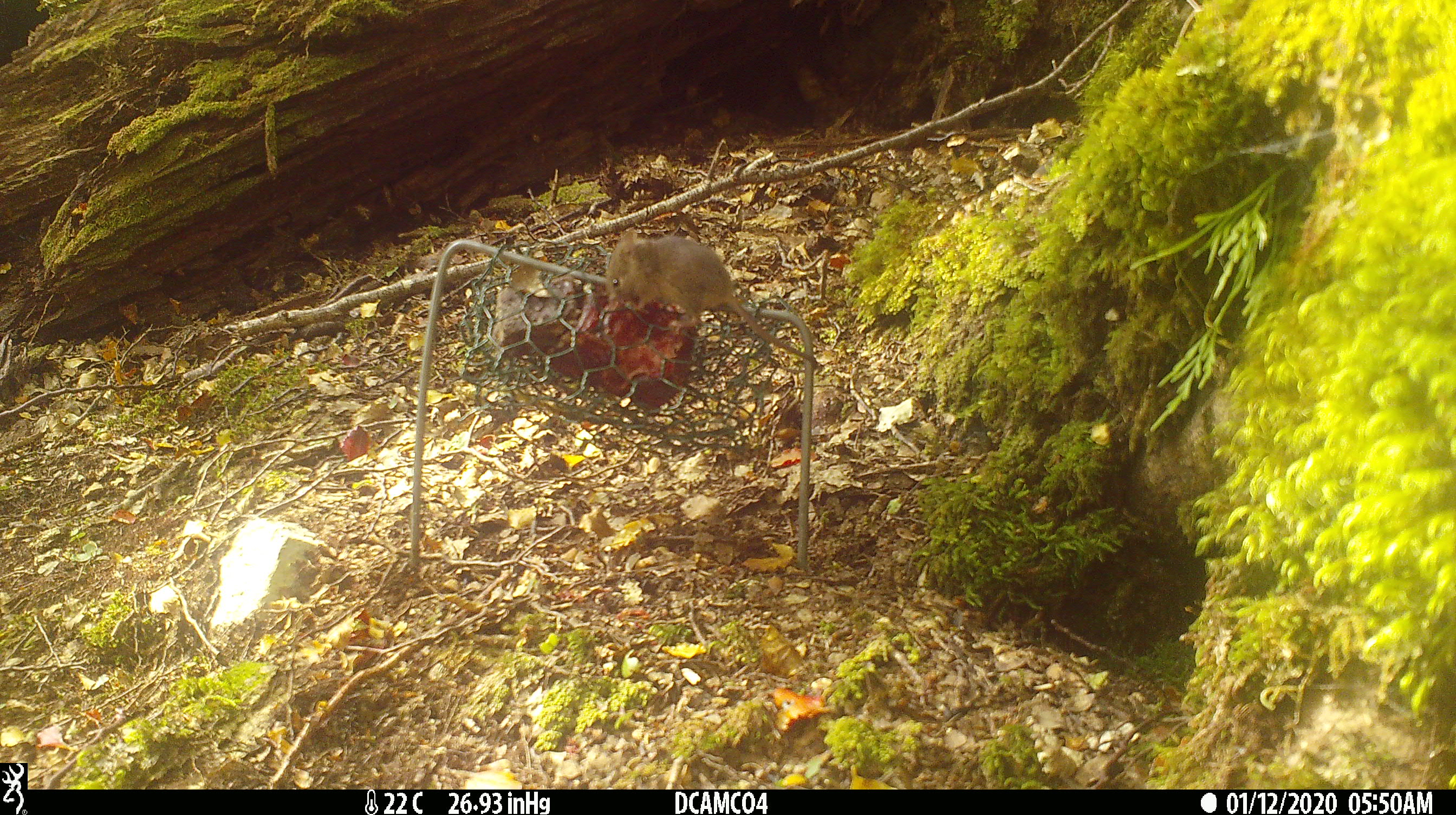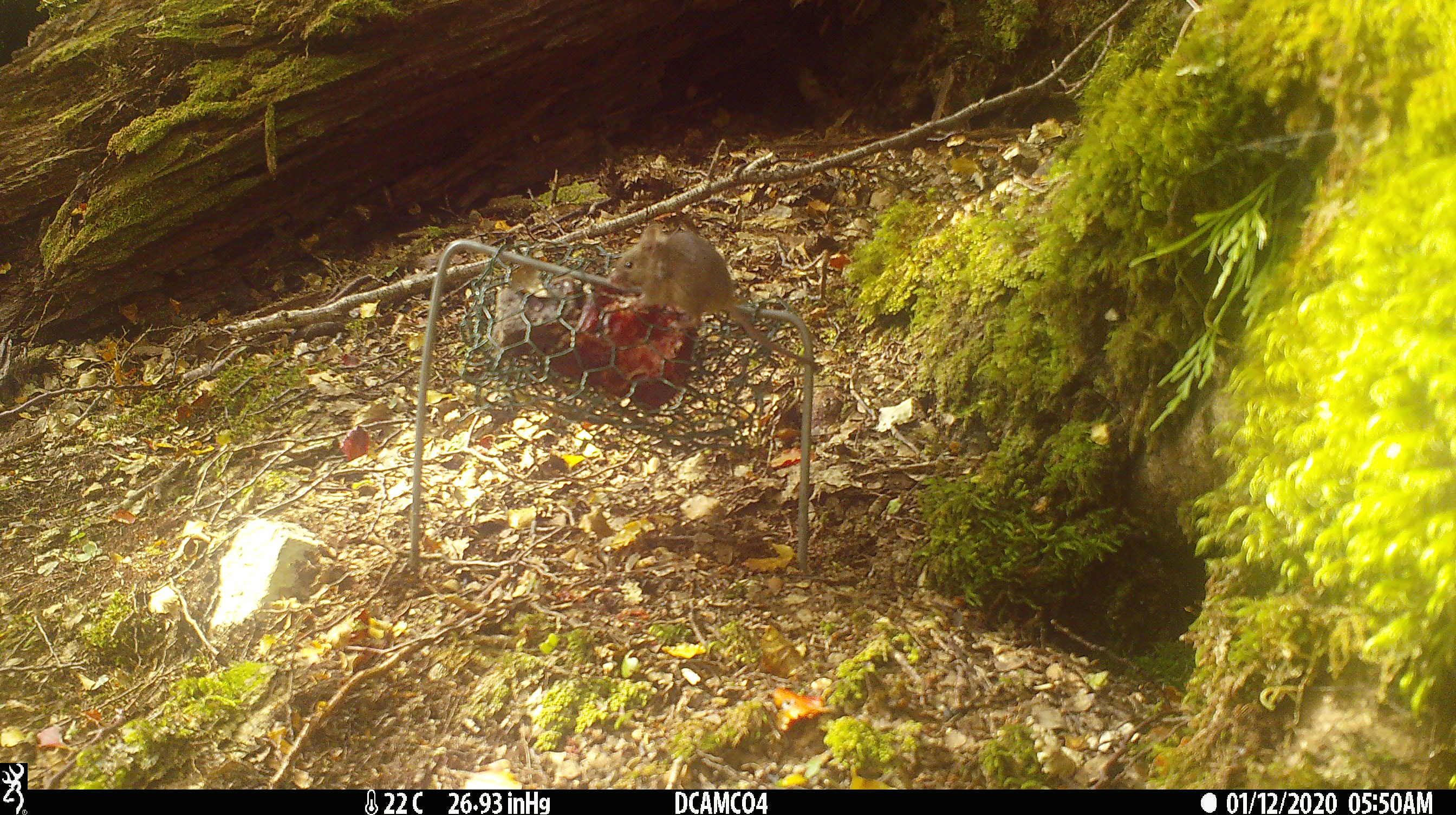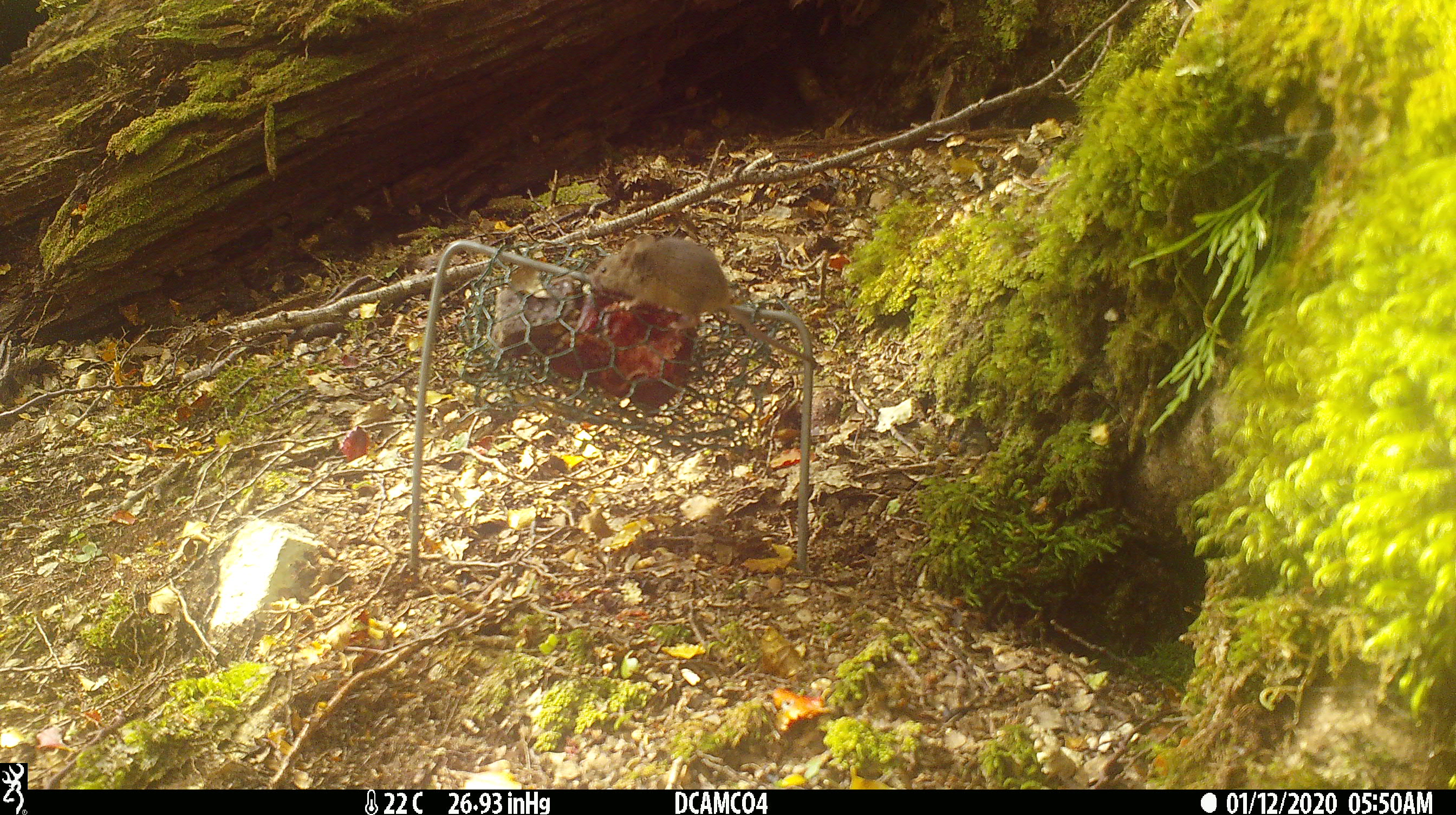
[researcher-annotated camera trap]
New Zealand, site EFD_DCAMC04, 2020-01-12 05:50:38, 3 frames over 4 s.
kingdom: Animalia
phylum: Chordata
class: Mammalia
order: Rodentia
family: Muridae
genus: Mus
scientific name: Mus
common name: mouse